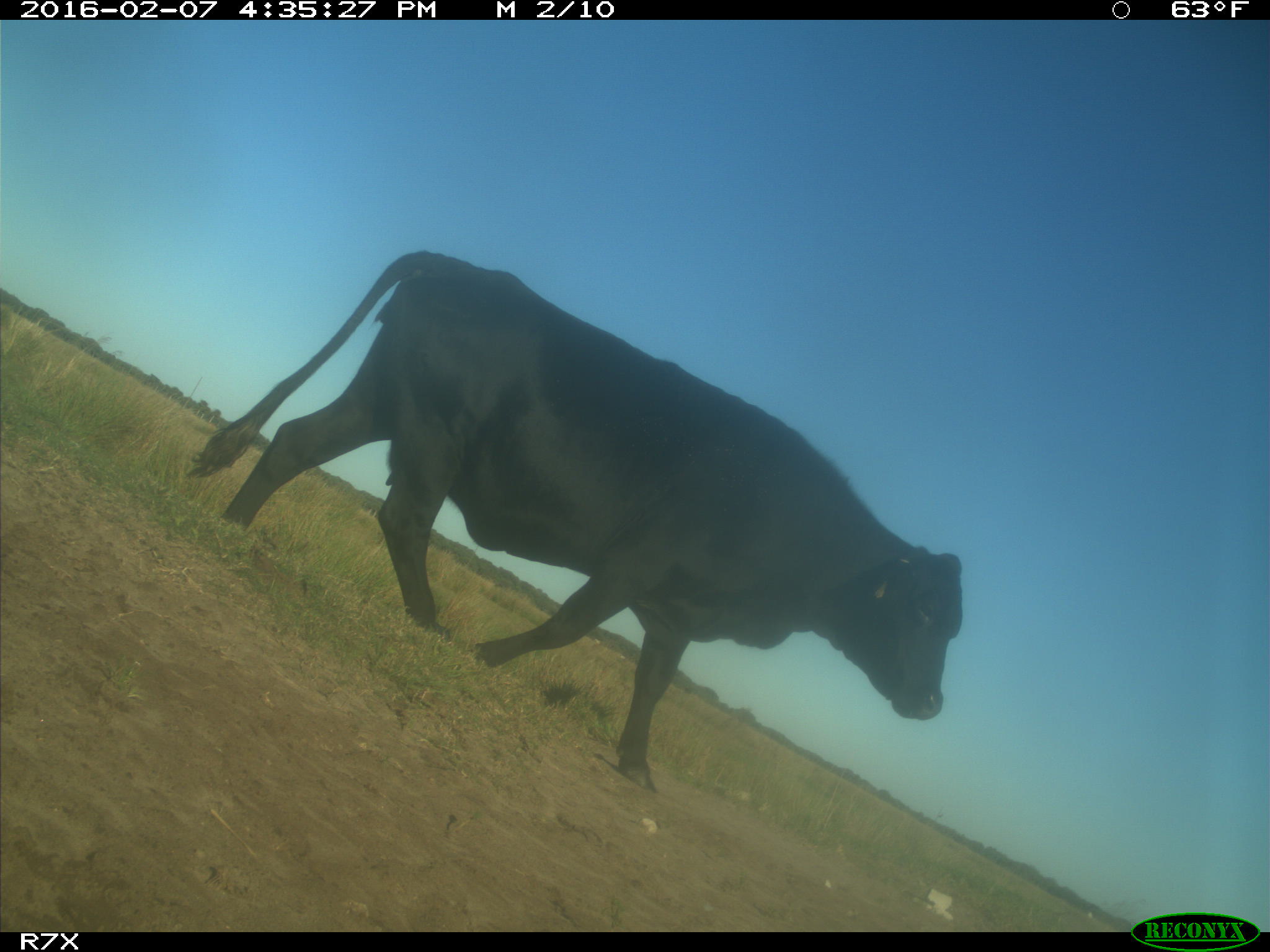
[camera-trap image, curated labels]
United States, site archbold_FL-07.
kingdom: Animalia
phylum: Chordata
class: Mammalia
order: Artiodactyla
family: Bovidae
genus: Bos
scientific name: Bos taurus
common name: domestic cow